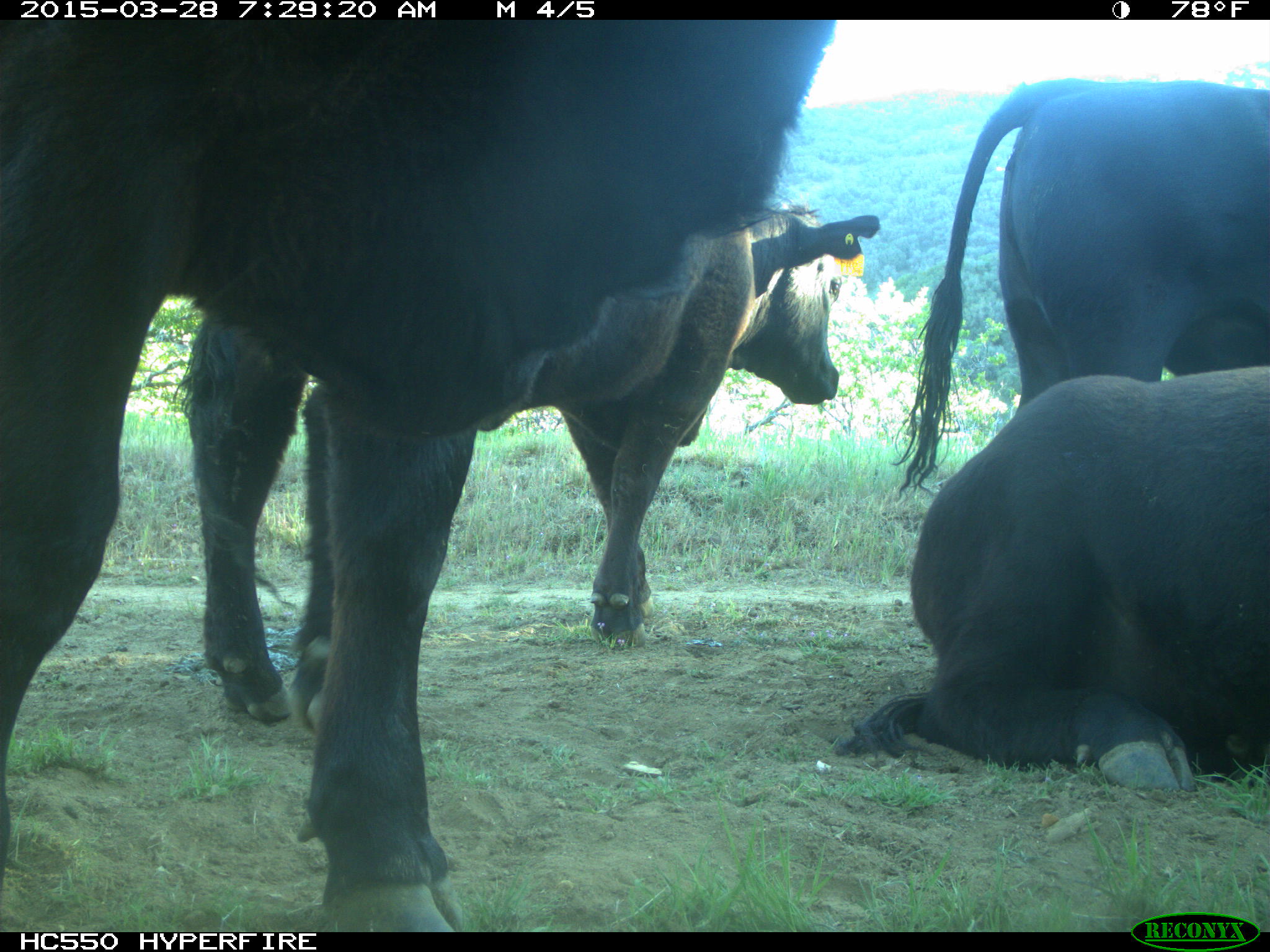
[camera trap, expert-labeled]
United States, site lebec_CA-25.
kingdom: Animalia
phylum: Chordata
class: Mammalia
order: Artiodactyla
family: Bovidae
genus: Bos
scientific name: Bos taurus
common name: domestic cow